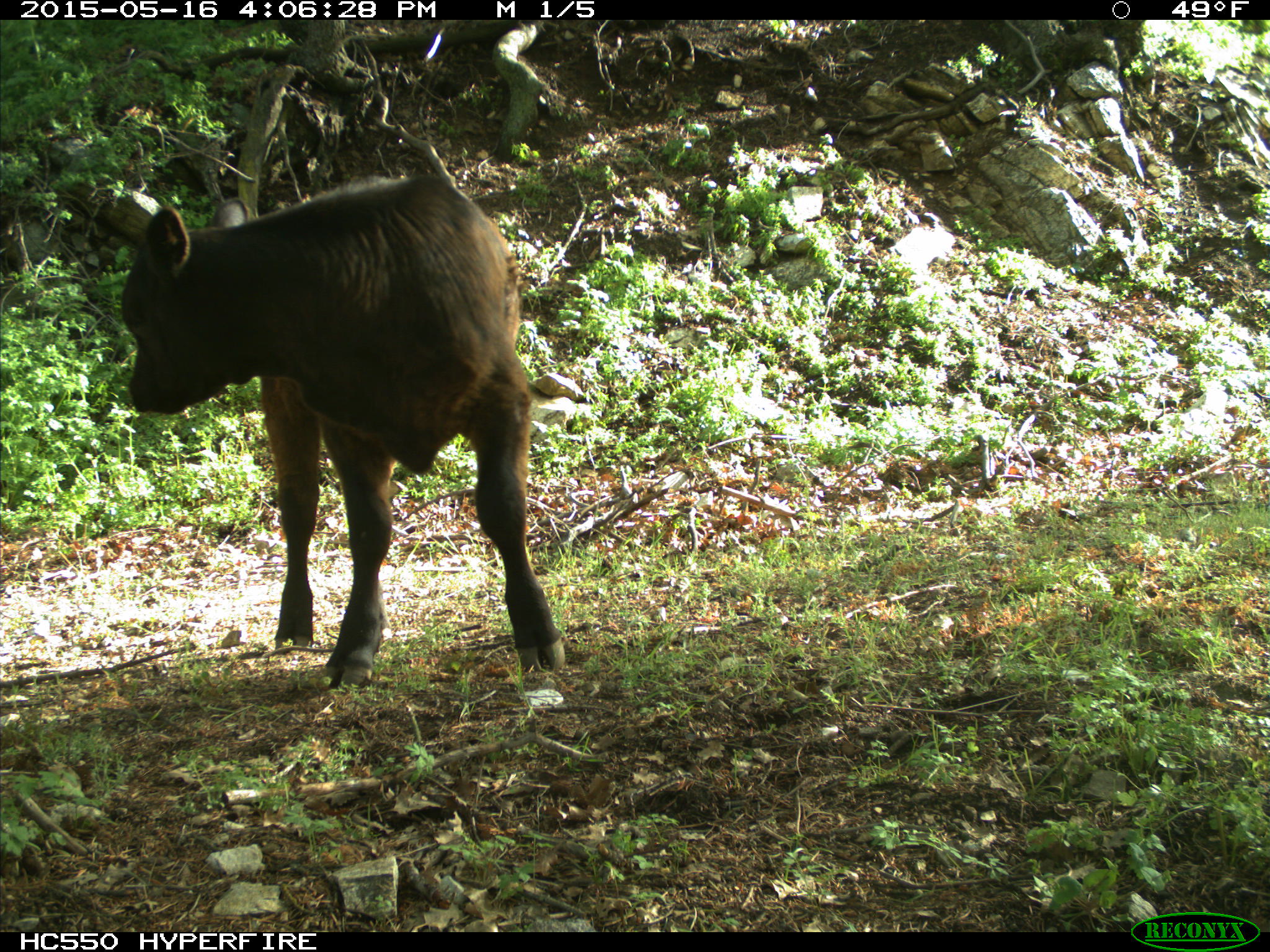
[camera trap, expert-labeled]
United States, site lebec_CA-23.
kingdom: Animalia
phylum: Chordata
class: Mammalia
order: Artiodactyla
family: Bovidae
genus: Bos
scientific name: Bos taurus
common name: domestic cow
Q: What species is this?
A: Bos taurus (domestic cow).